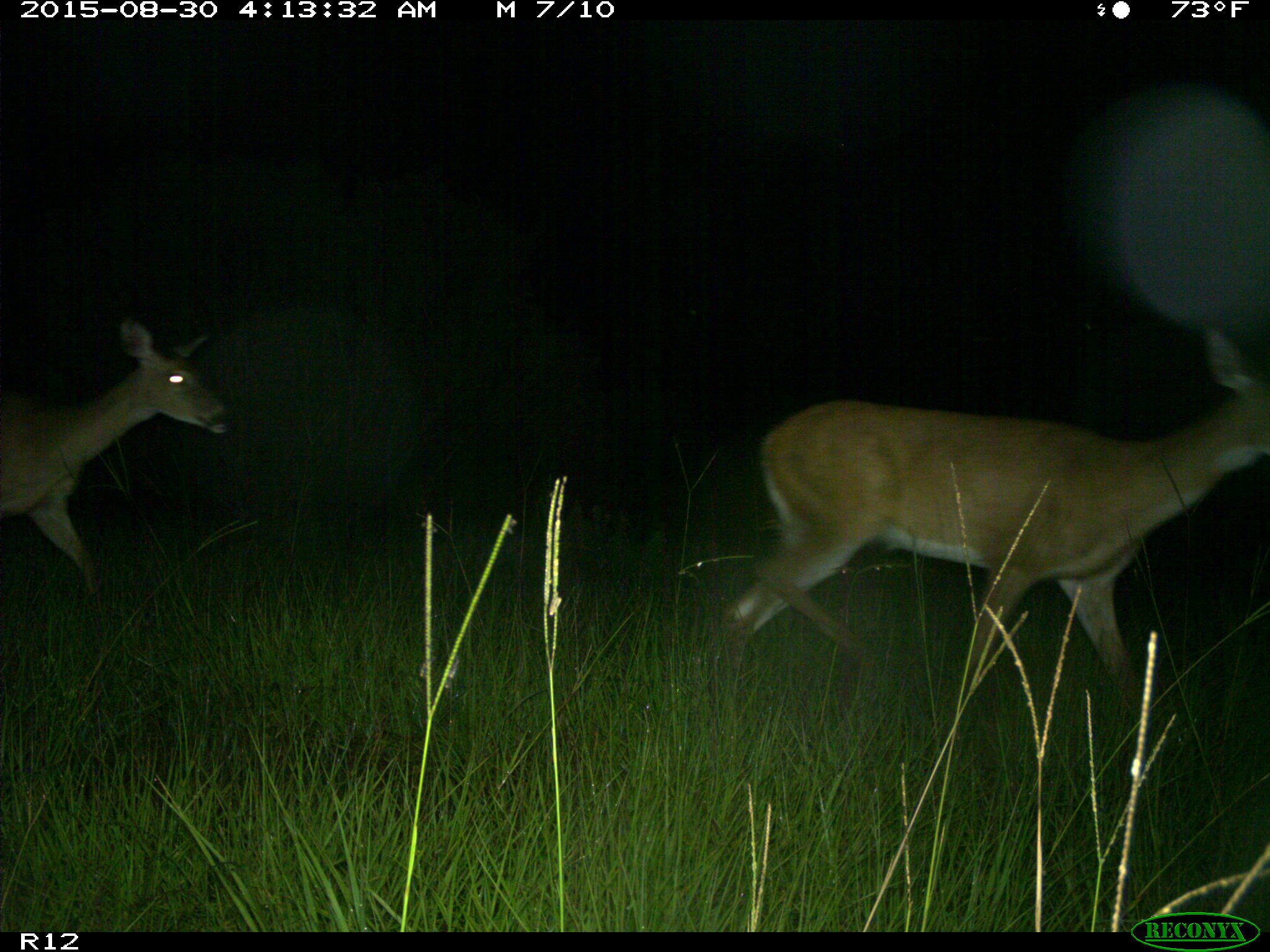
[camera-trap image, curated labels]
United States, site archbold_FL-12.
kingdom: Animalia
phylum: Chordata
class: Mammalia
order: Artiodactyla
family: Cervidae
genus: Odocoileus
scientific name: Odocoileus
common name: deer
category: unidentified deer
Unidentified deer (deer) (Odocoileus).